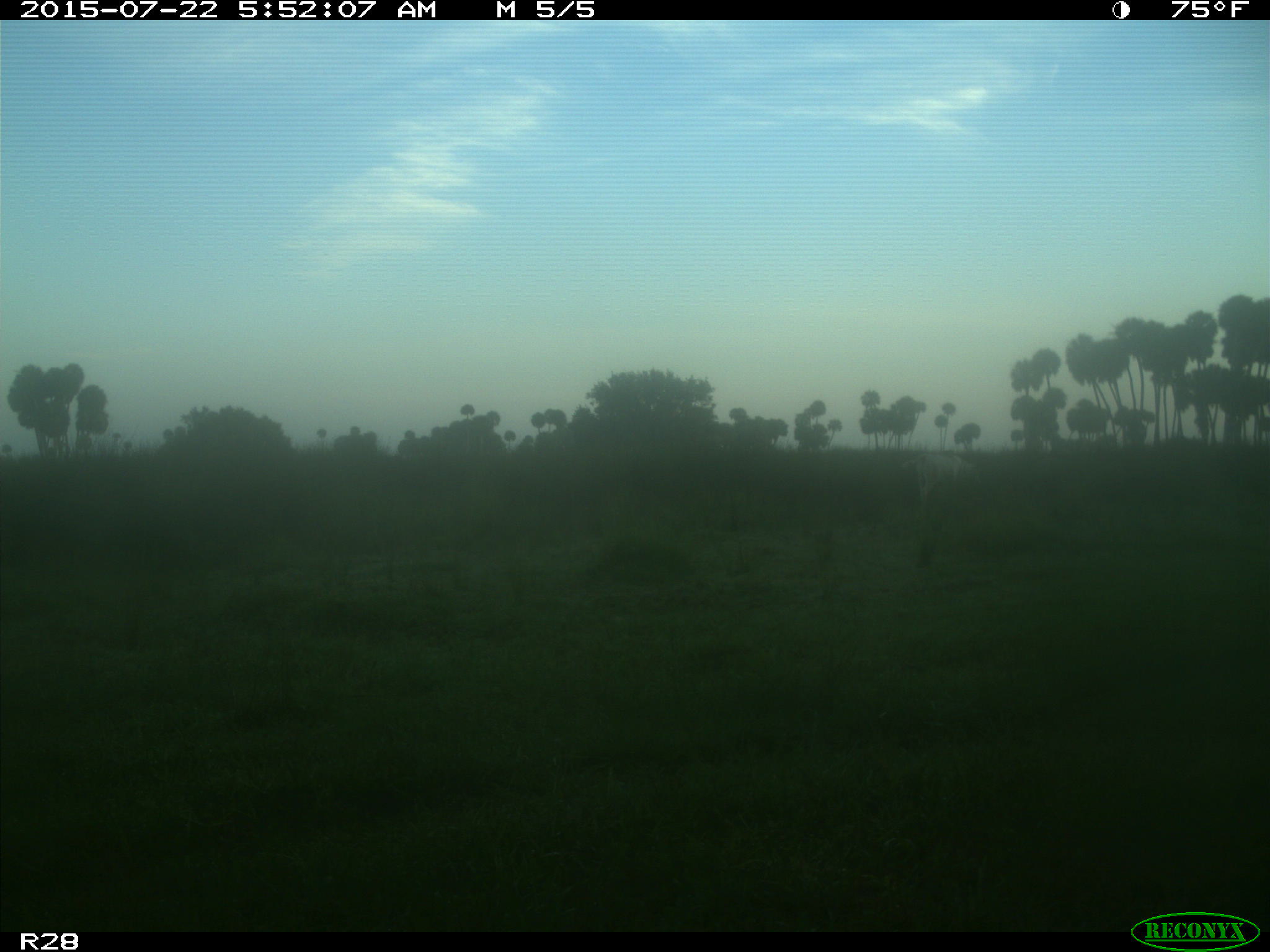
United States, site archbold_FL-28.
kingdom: Animalia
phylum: Chordata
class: Mammalia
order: Artiodactyla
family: Bovidae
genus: Bos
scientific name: Bos taurus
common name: domestic cow